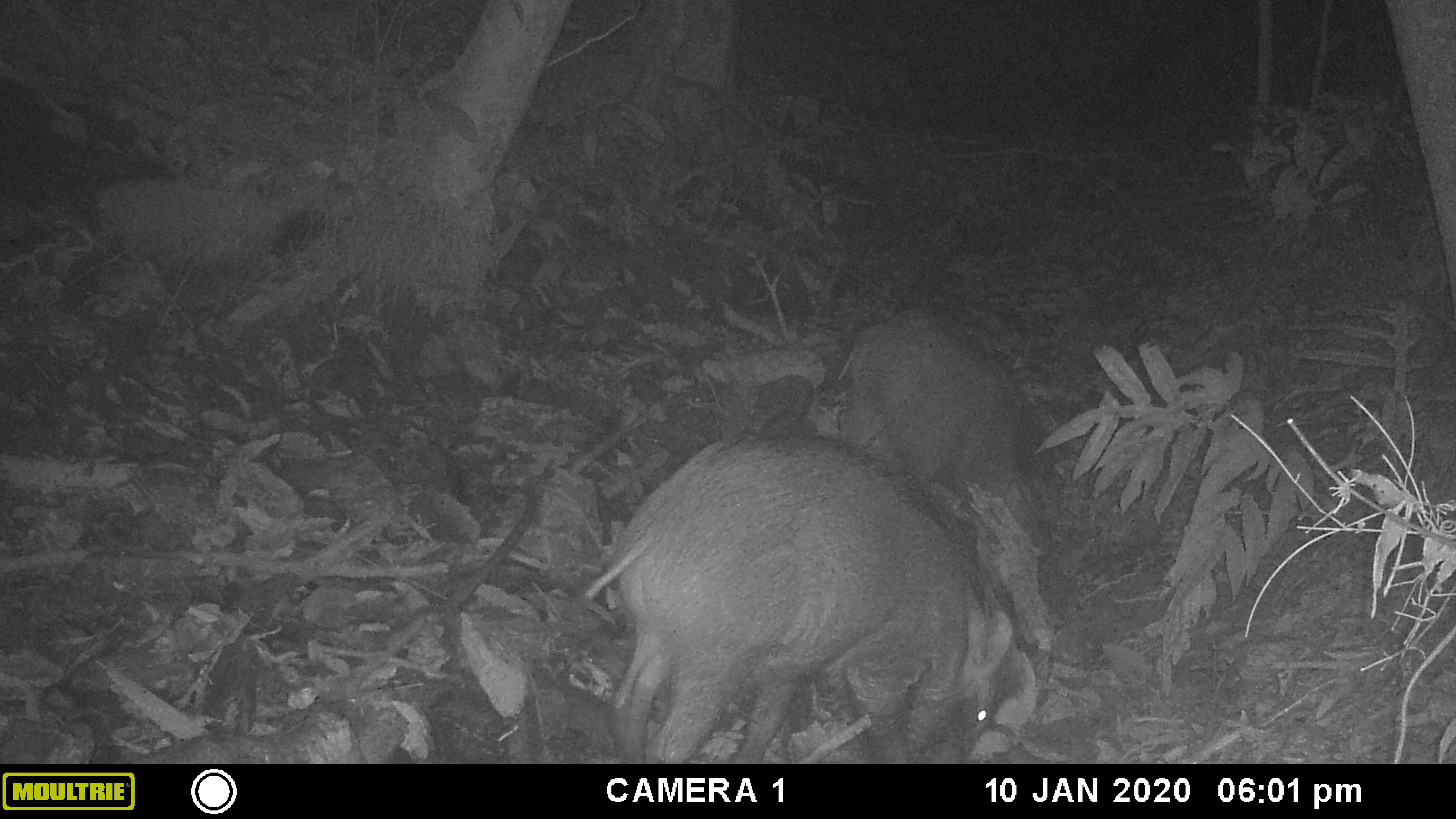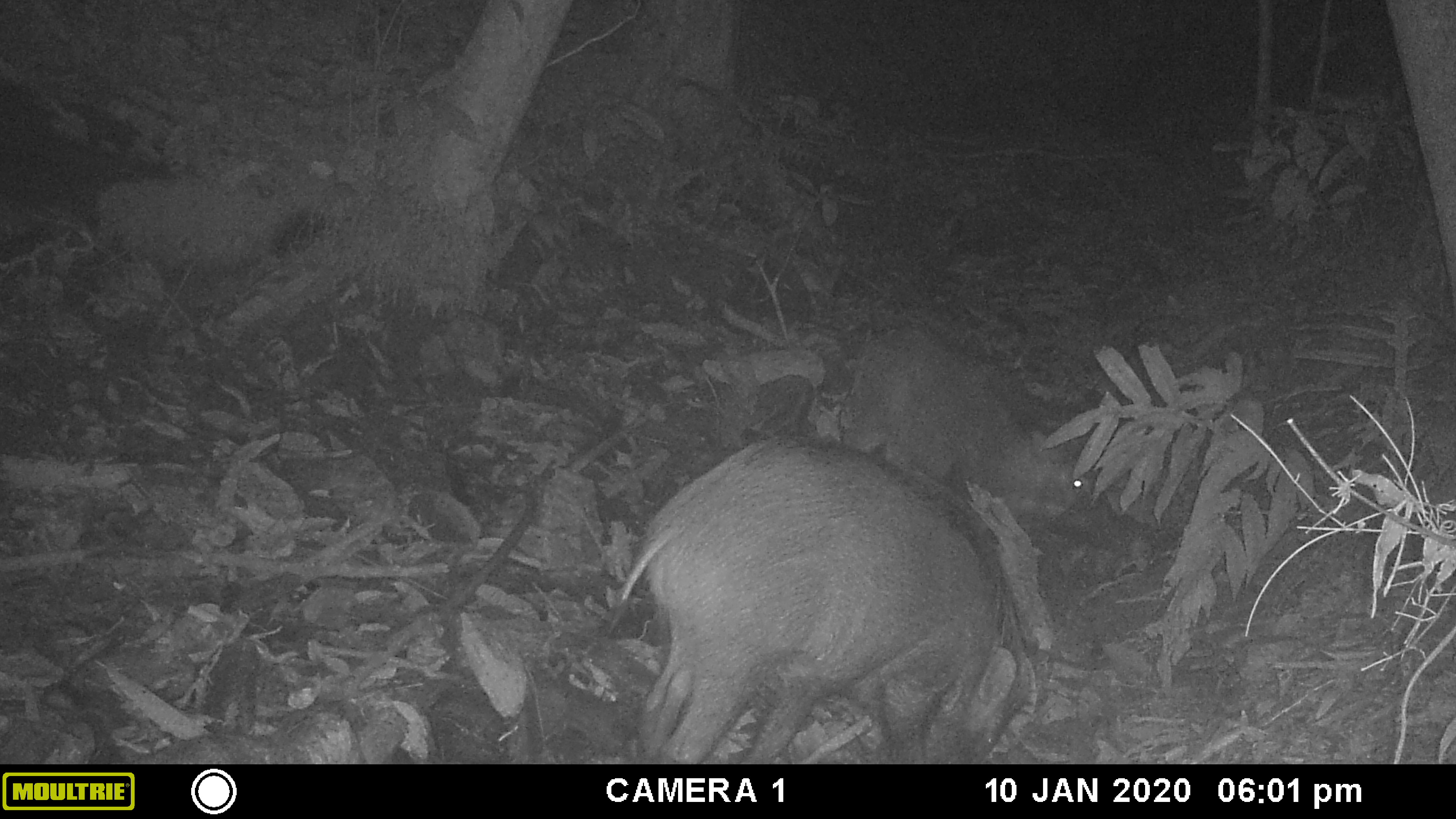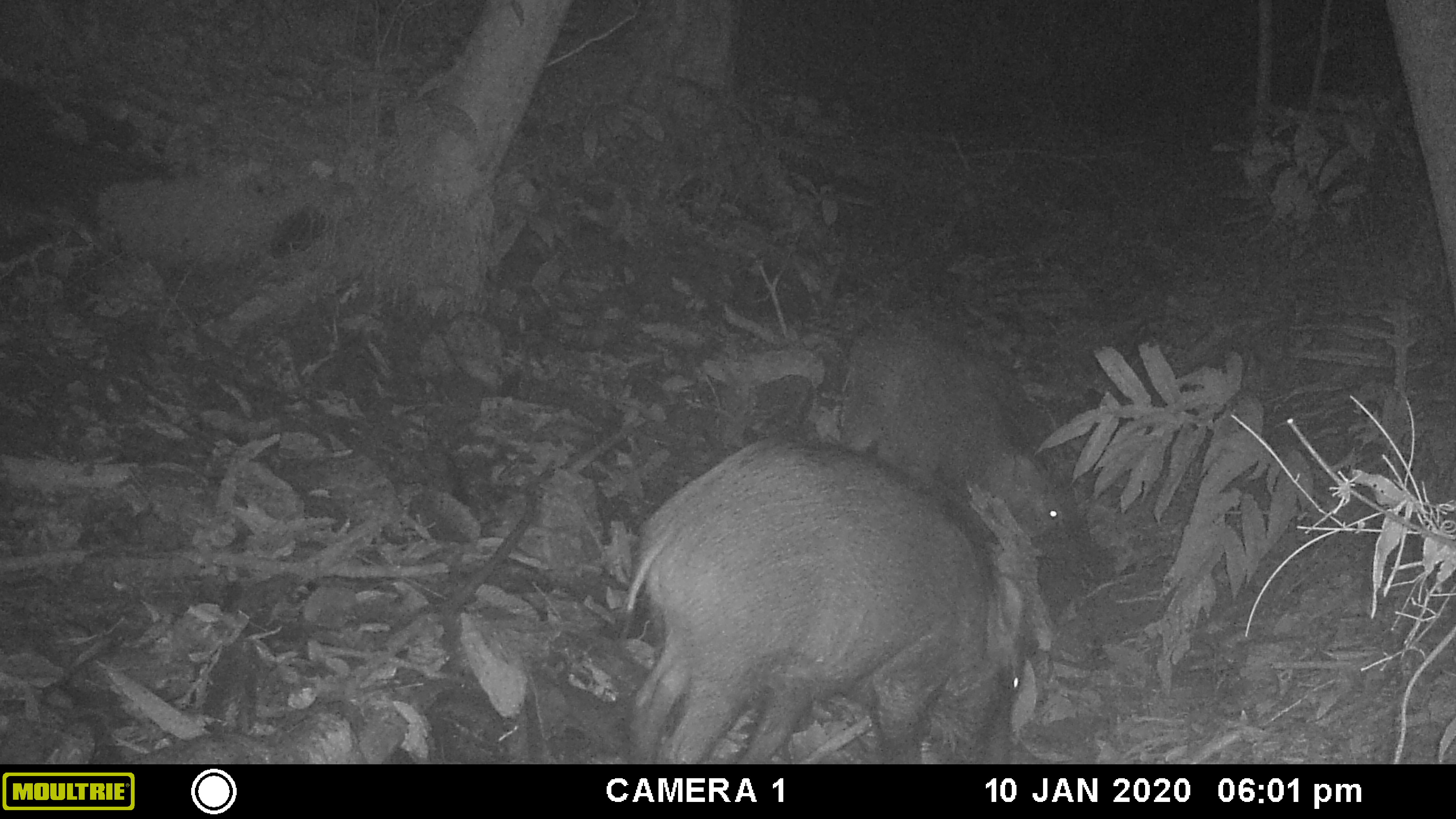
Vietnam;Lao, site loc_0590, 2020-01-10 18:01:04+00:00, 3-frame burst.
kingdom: Animalia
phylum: Chordata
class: Mammalia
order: Artiodactyla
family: Suidae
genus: Sus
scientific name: Sus scrofa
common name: eurasian wild pig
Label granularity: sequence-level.